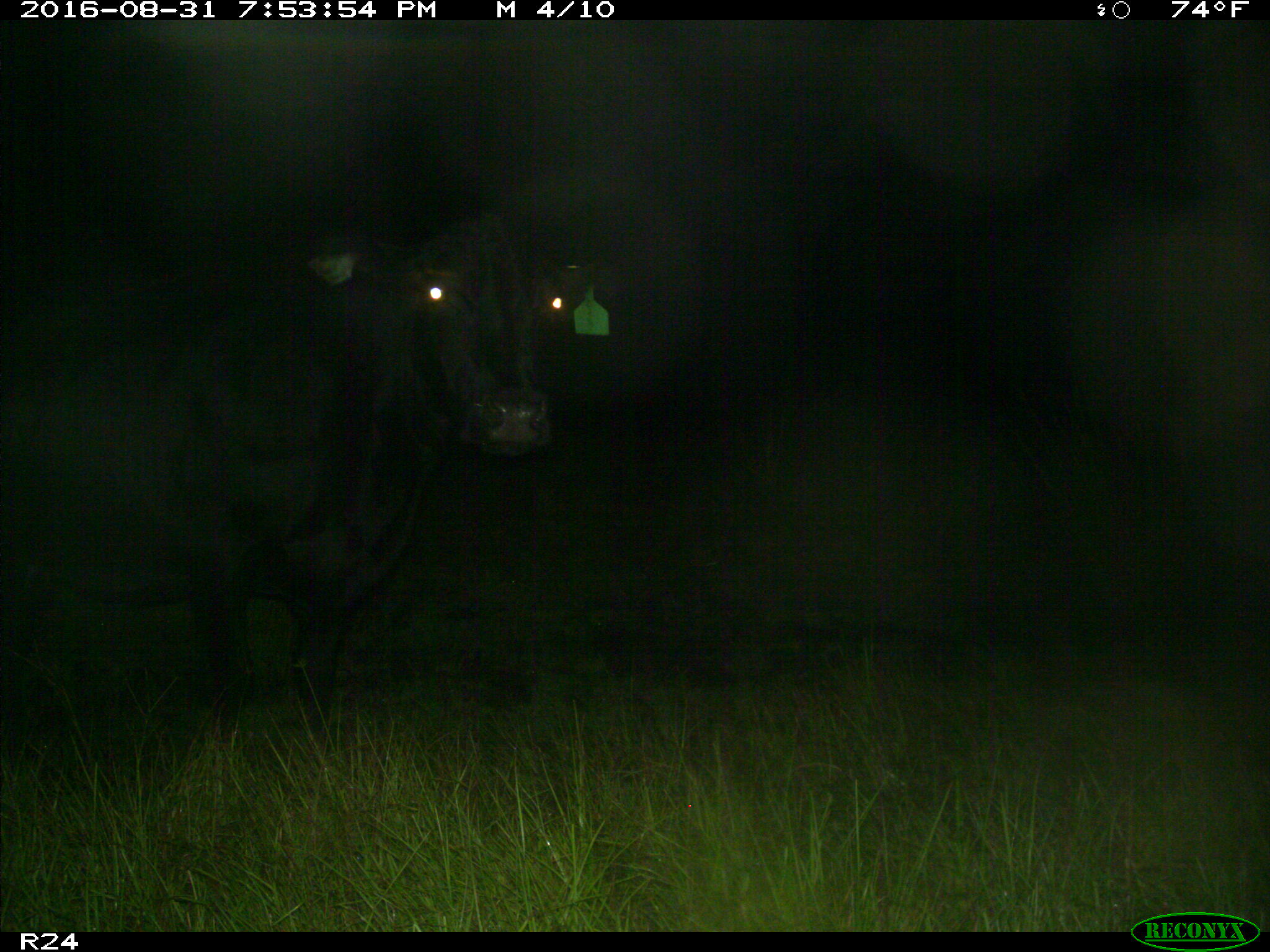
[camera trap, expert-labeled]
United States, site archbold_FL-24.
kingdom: Animalia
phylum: Chordata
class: Mammalia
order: Artiodactyla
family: Bovidae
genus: Bos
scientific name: Bos taurus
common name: domestic cow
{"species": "Bos taurus (domestic cow)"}